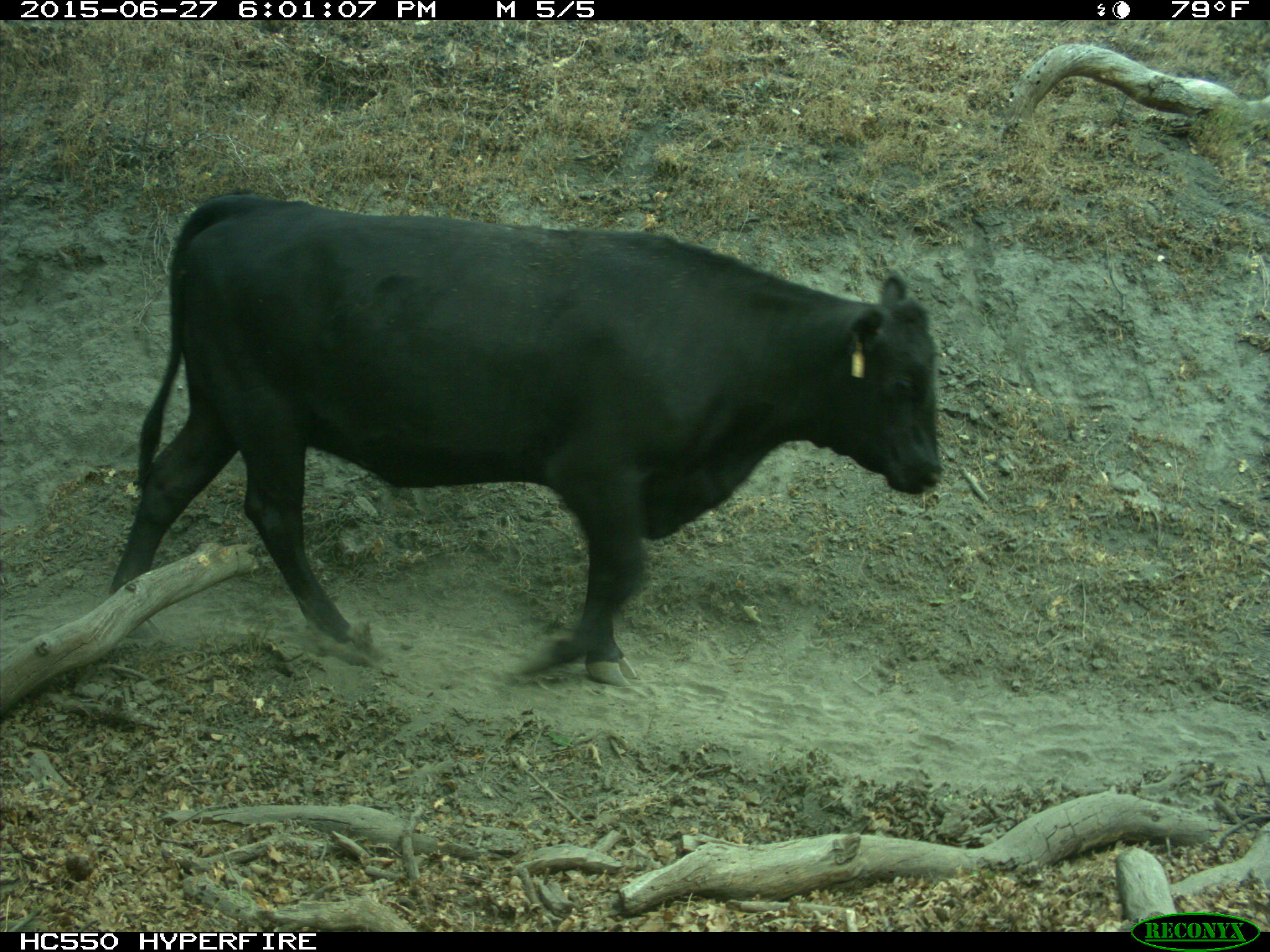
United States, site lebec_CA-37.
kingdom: Animalia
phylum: Chordata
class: Mammalia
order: Artiodactyla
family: Bovidae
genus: Bos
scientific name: Bos taurus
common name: domestic cow